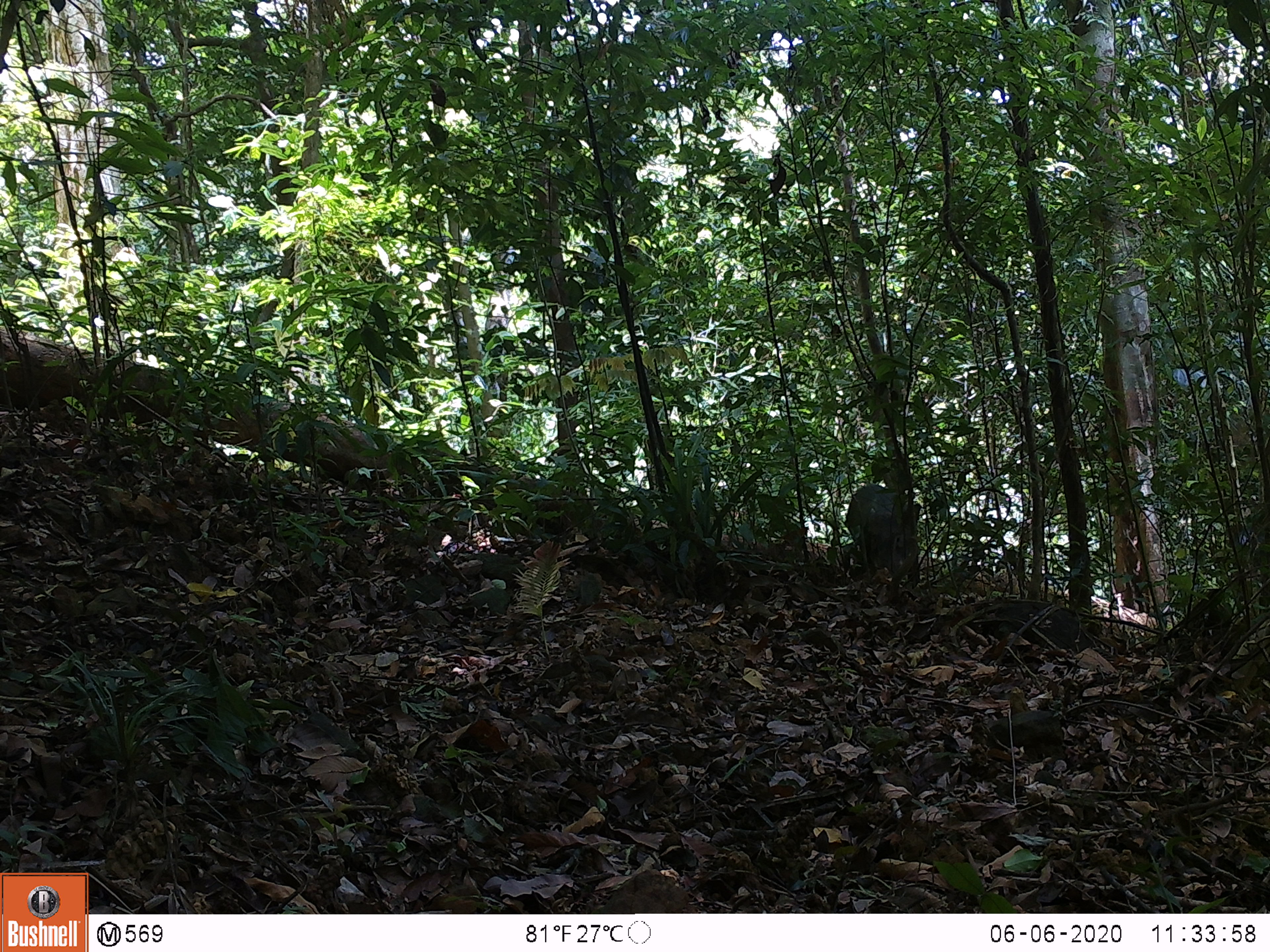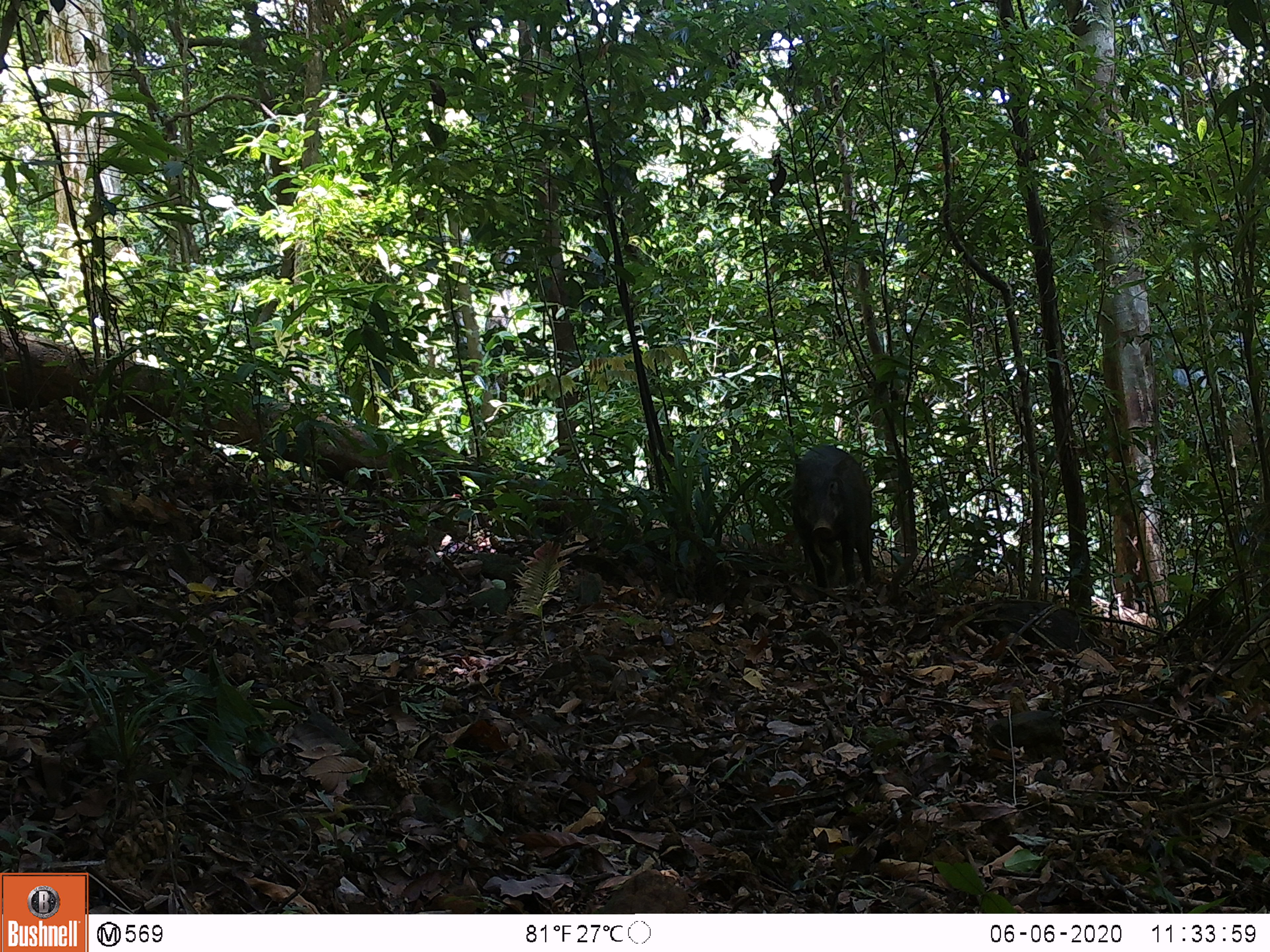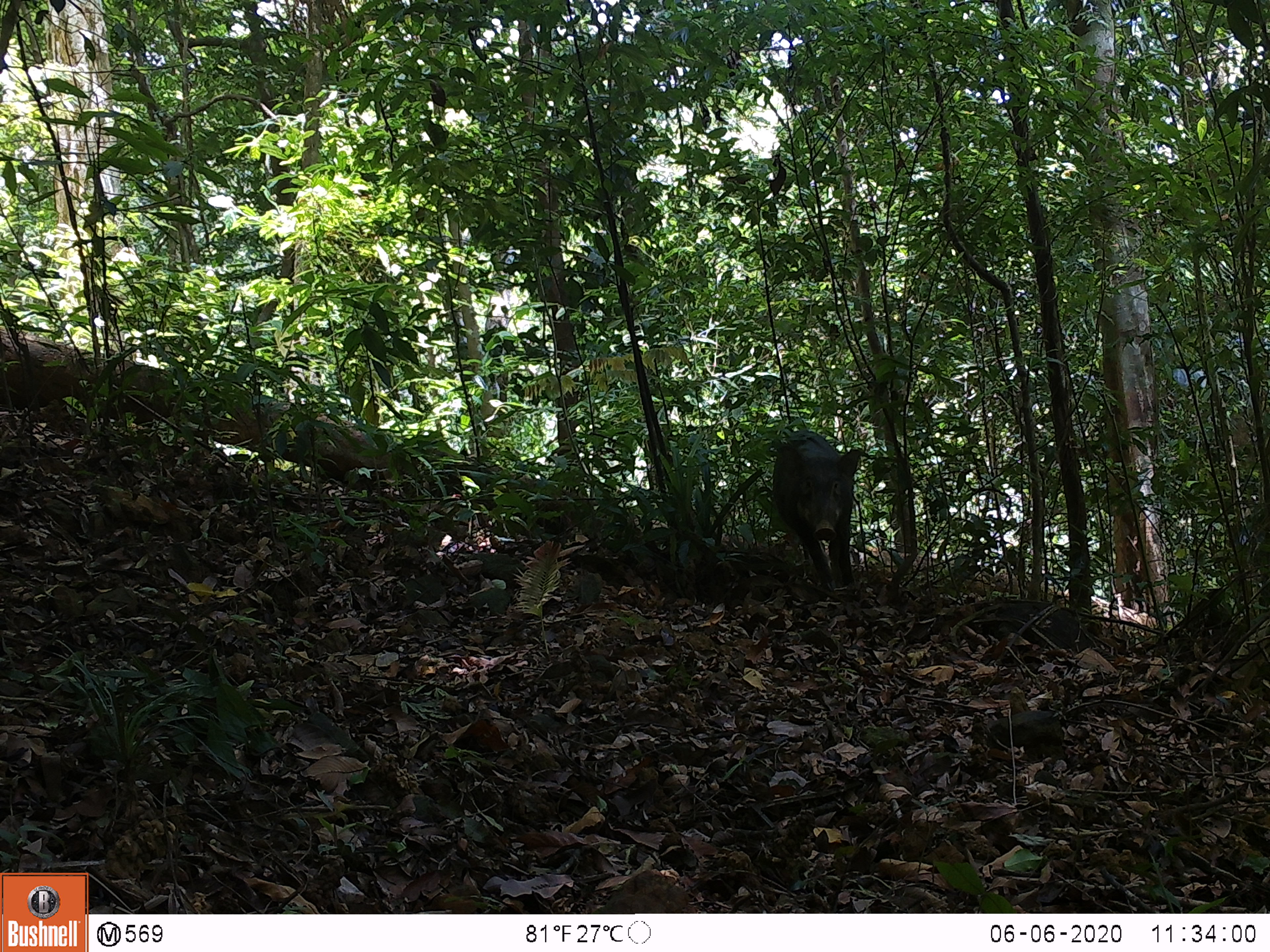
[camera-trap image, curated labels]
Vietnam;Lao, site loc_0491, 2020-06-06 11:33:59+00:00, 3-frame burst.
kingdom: Animalia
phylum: Chordata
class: Mammalia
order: Artiodactyla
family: Suidae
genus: Sus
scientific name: Sus scrofa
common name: eurasian wild pig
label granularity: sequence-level